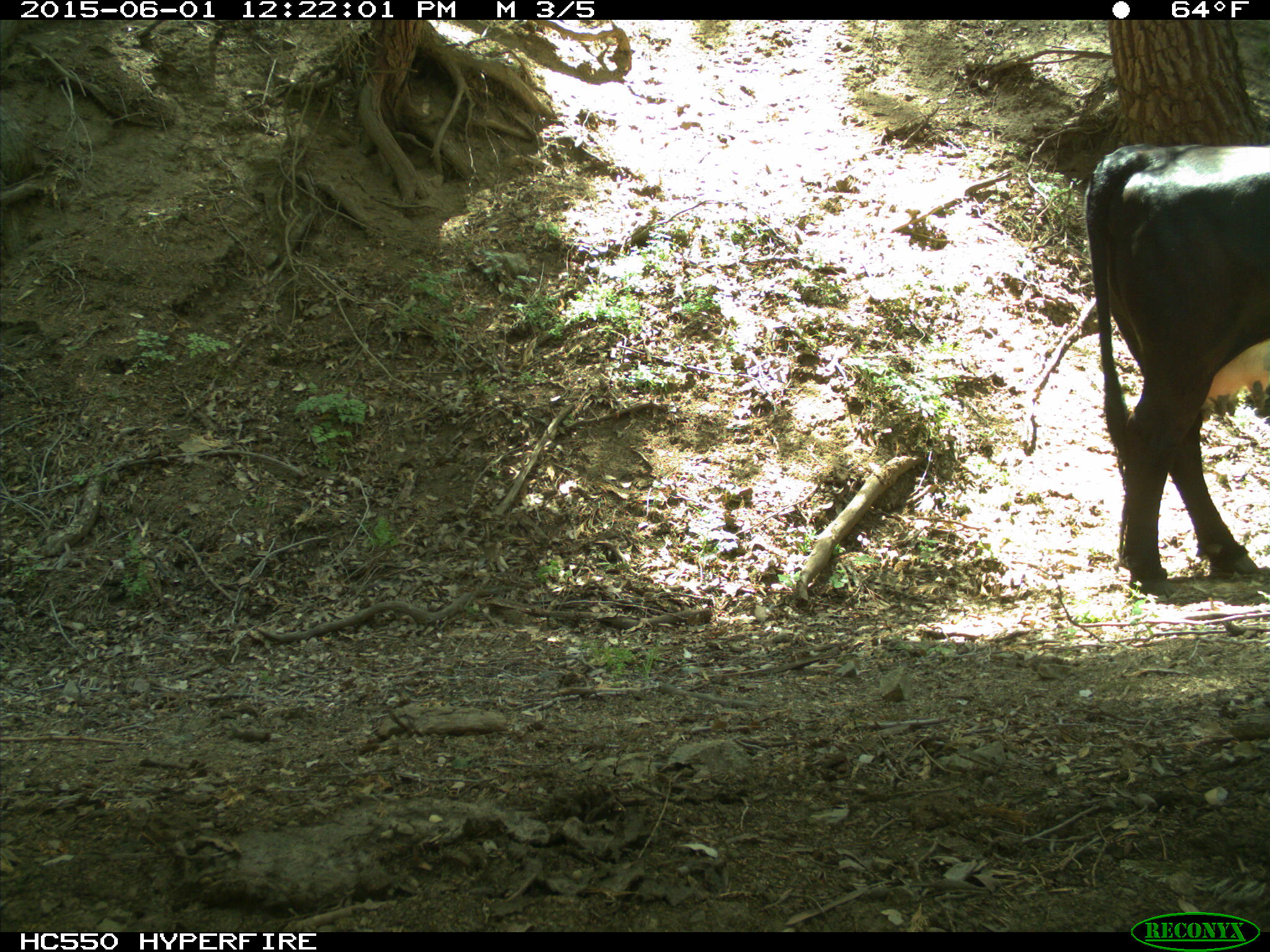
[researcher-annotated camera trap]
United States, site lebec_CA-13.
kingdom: Animalia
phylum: Chordata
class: Mammalia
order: Artiodactyla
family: Bovidae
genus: Bos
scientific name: Bos taurus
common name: domestic cow